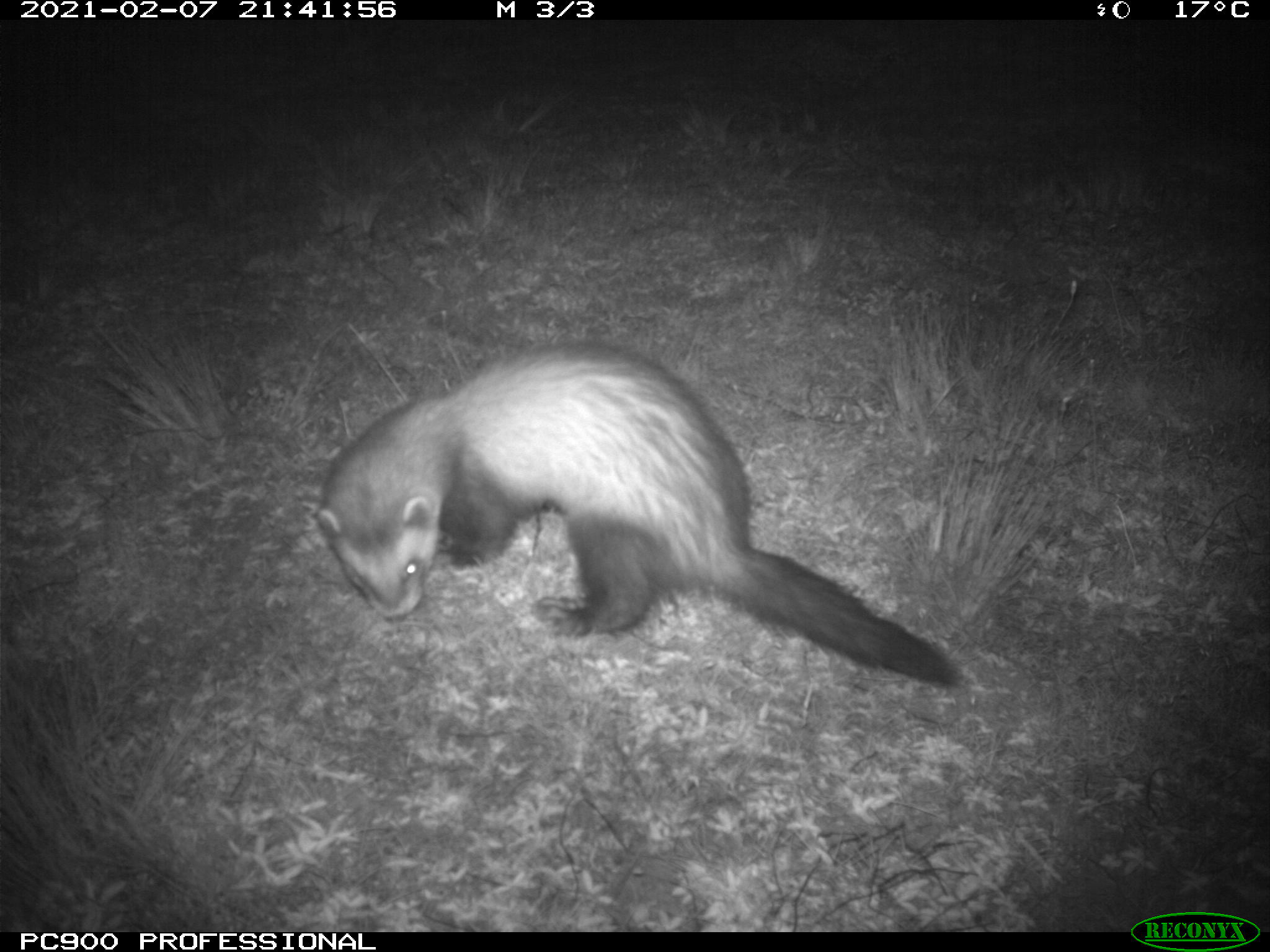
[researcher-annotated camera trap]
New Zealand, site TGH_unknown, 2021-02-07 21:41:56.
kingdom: Animalia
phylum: Chordata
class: Mammalia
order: Carnivora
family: Mustelidae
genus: Mustela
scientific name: Mustela furo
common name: ferret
Ferret (Mustela furo).